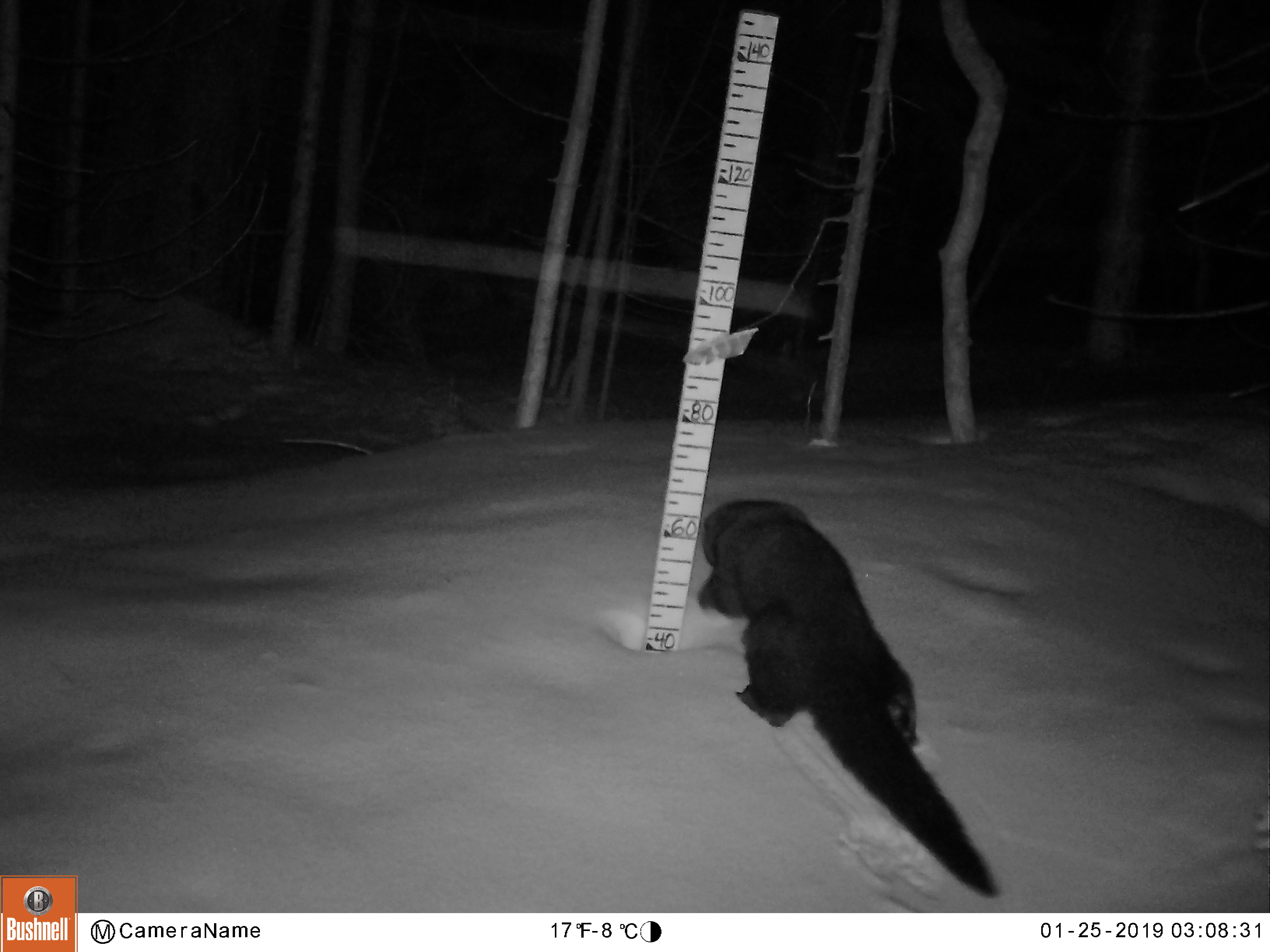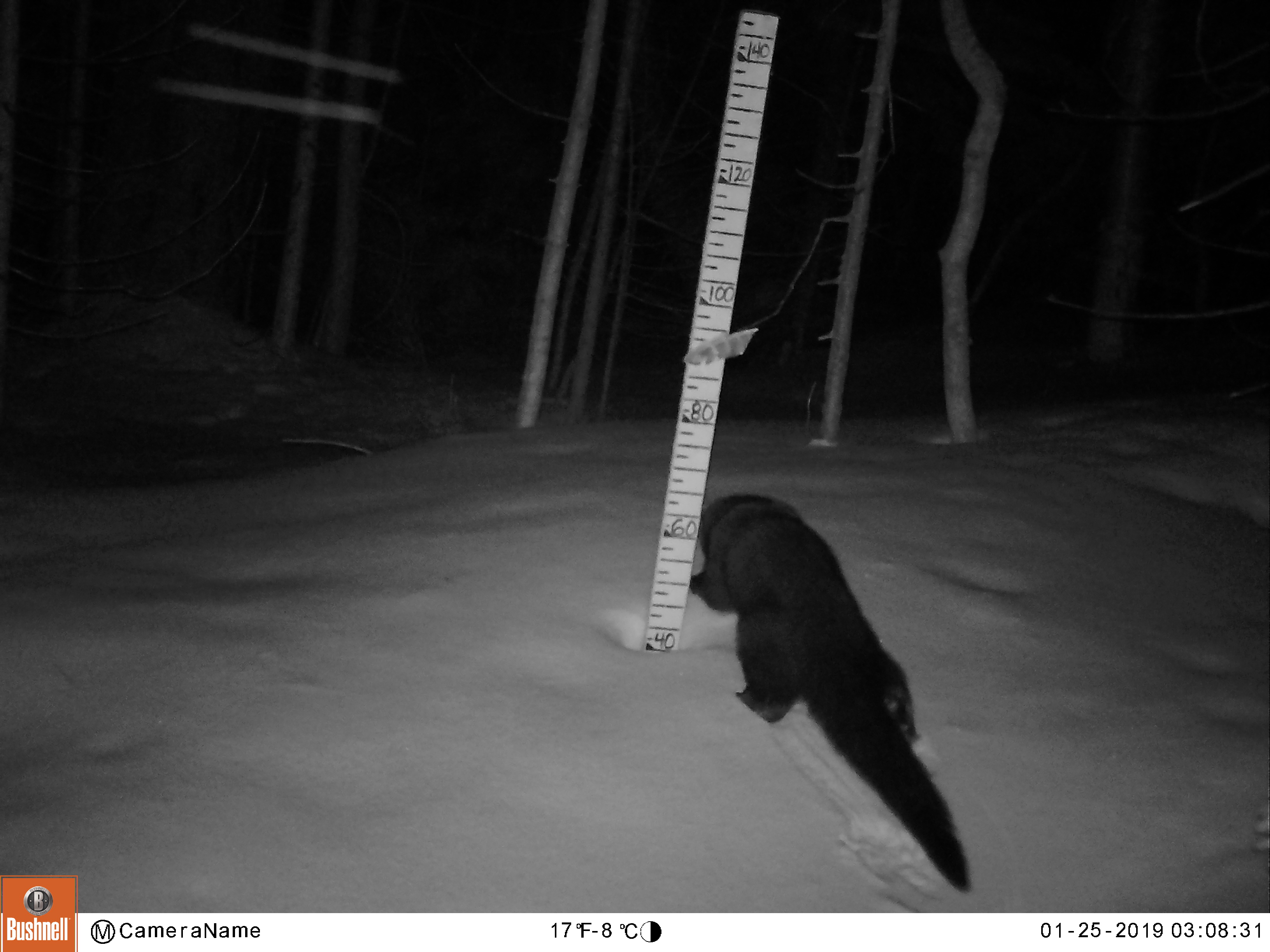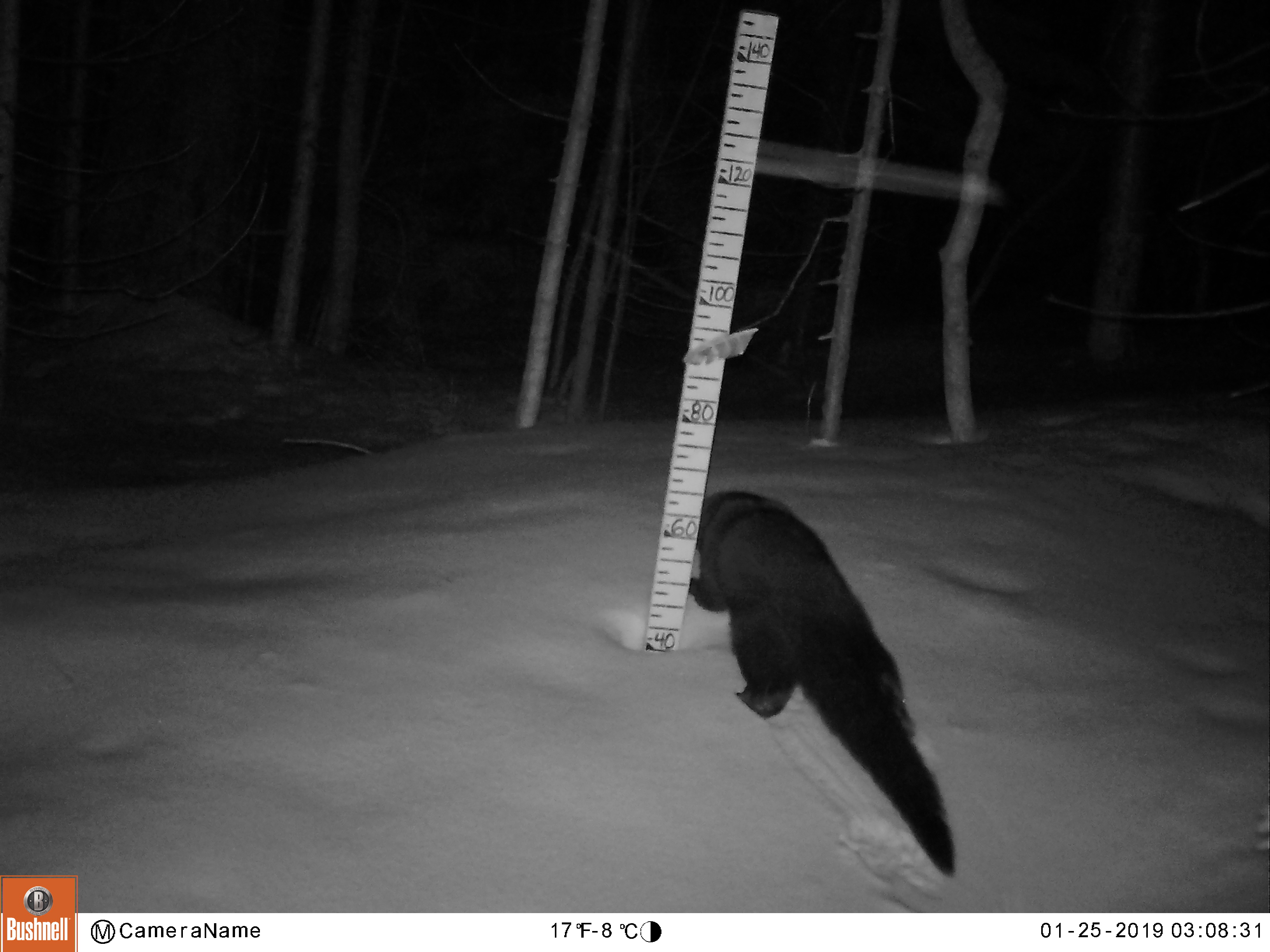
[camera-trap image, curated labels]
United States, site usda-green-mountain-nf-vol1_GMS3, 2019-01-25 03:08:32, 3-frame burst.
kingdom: Animalia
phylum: Chordata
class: Mammalia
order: Carnivora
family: Mustelidae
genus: Pekania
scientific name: Pekania pennanti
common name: fisher